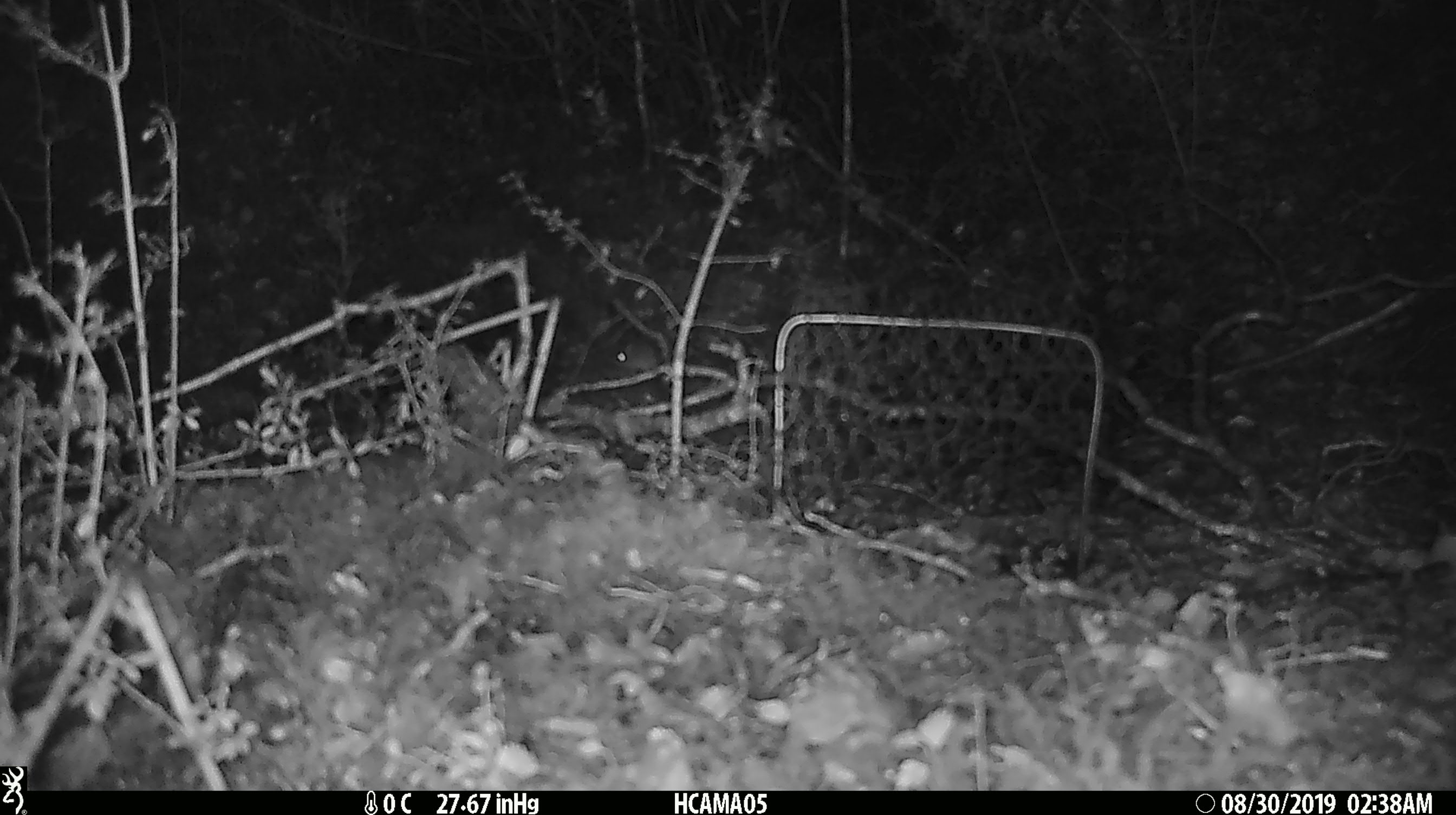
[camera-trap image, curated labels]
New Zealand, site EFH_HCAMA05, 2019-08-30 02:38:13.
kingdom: Animalia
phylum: Chordata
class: Mammalia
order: Rodentia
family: Muridae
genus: Mus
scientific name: Mus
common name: mouse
Mouse (Mus).